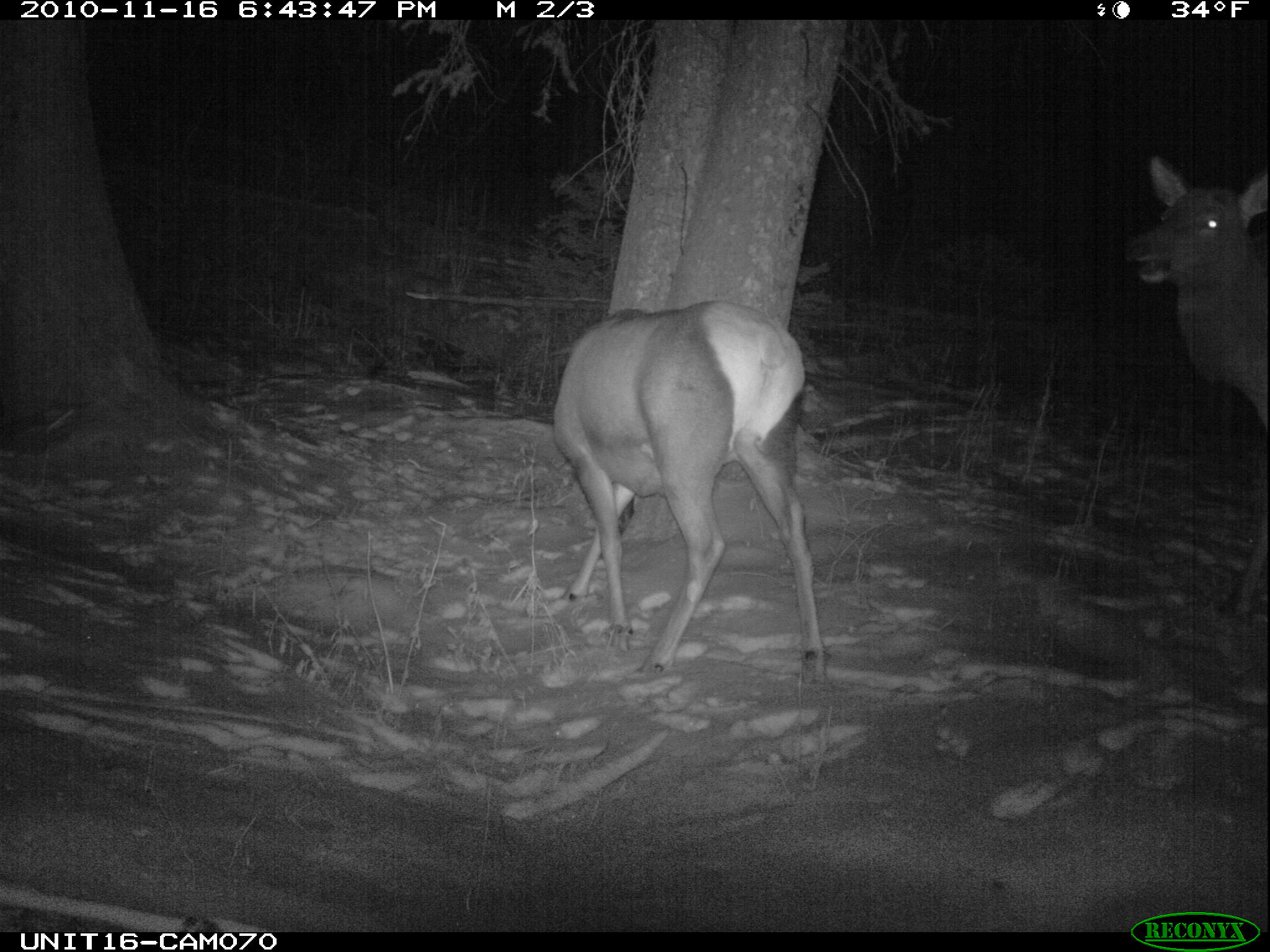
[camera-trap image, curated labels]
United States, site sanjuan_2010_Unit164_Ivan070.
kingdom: Animalia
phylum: Chordata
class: Mammalia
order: Artiodactyla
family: Cervidae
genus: Cervus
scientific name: Cervus elaphus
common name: red deer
Cervus elaphus (red deer).